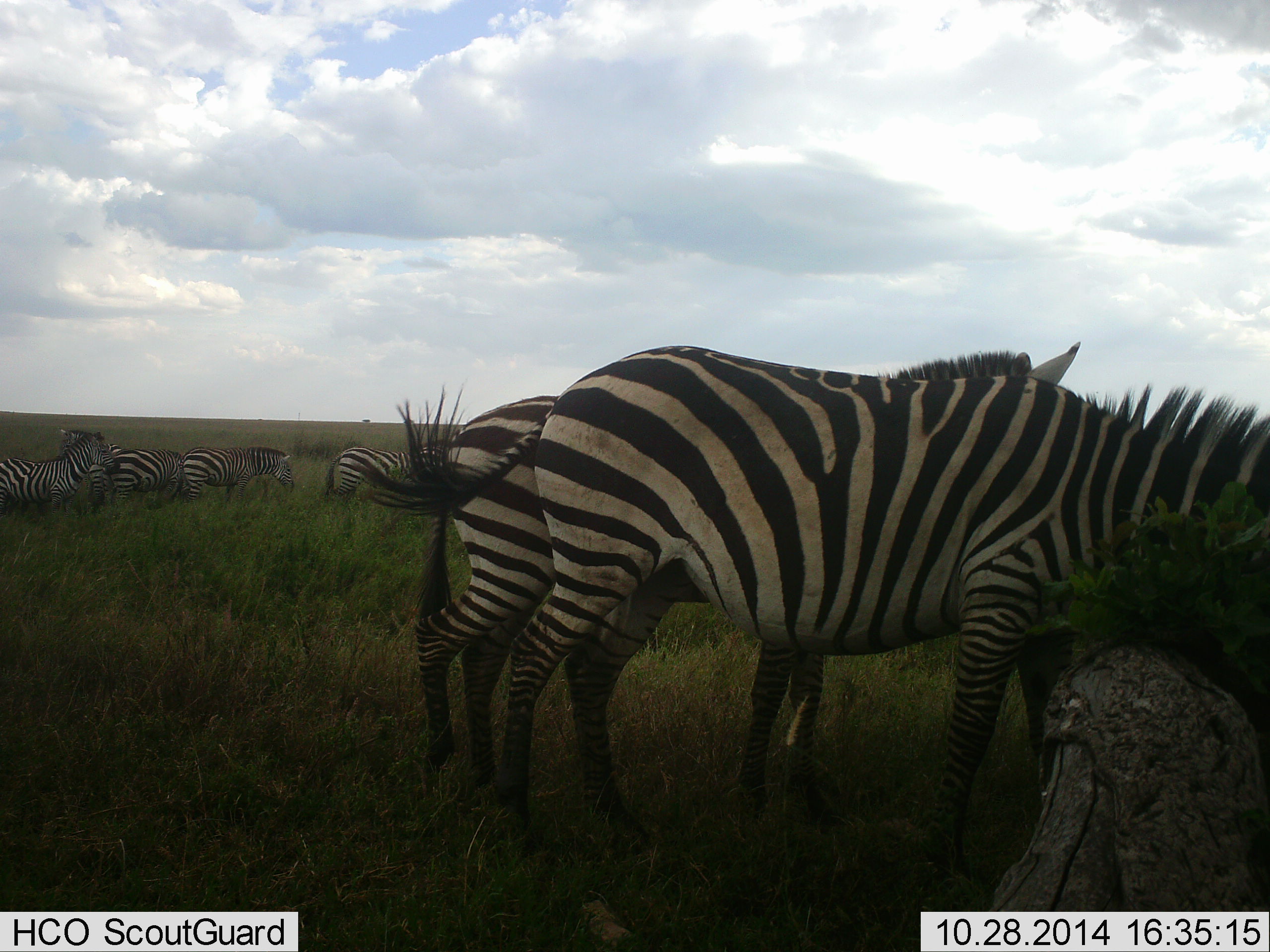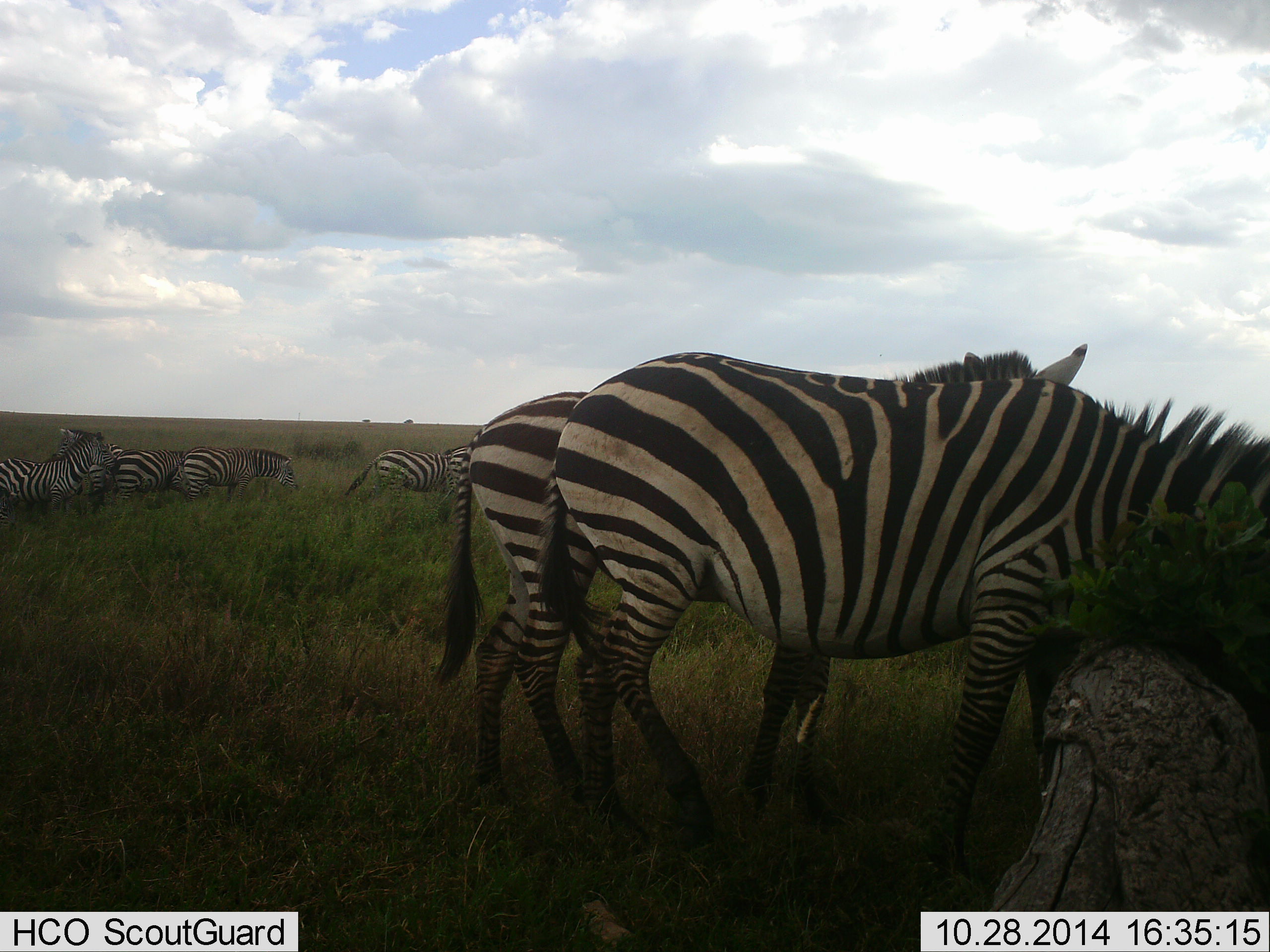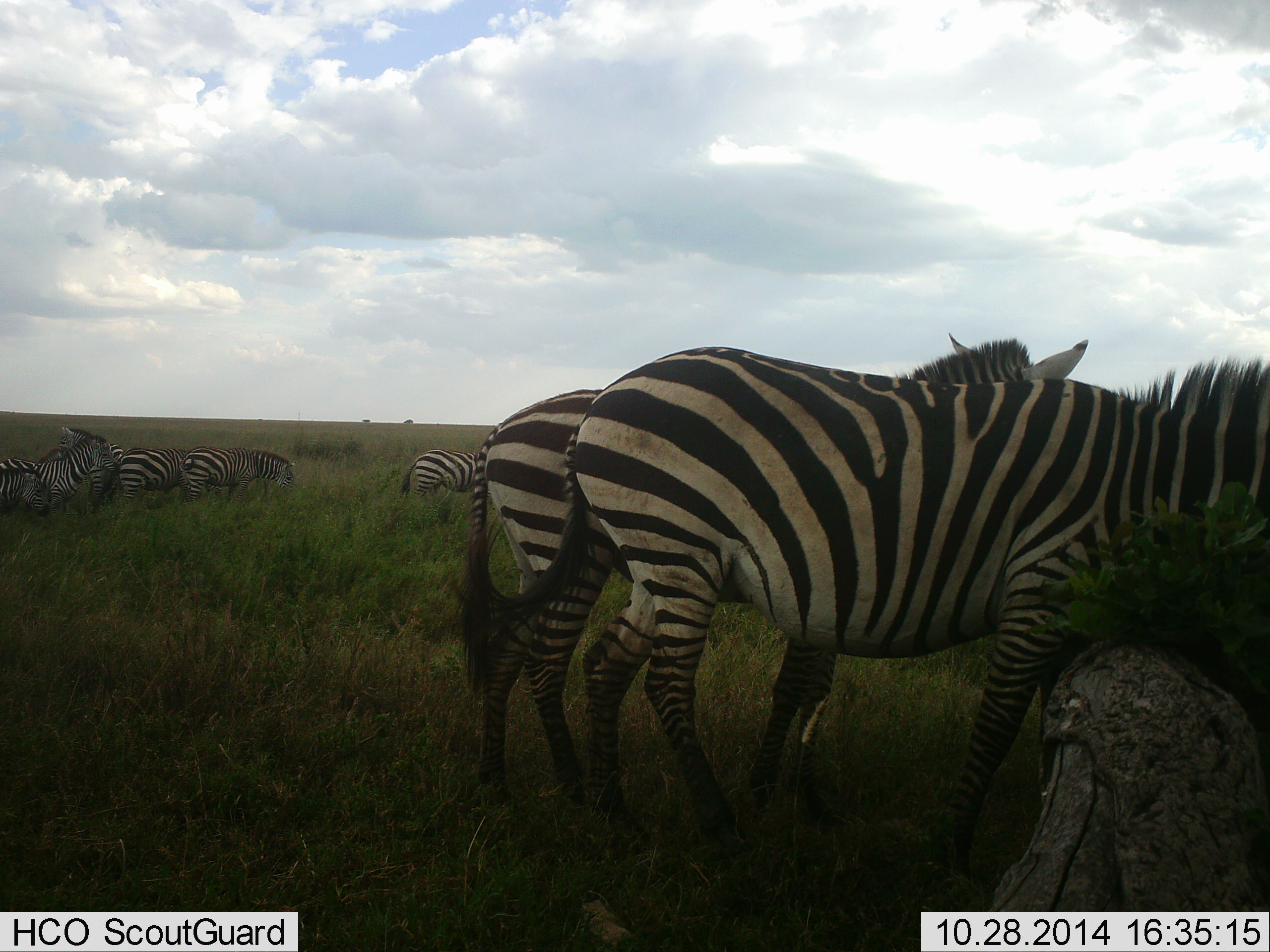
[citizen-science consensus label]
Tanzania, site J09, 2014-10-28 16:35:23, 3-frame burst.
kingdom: Animalia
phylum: Chordata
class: Mammalia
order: Perissodactyla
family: Equidae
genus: Equus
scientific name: Equus quagga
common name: plains zebra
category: zebra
Zebra (plains zebra) (Equus quagga), count 8. Behavior (volunteer vote fractions): standing 30%, resting 0%, moving 40%, interacting 0%. Young present (vote fraction): 0%. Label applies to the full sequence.